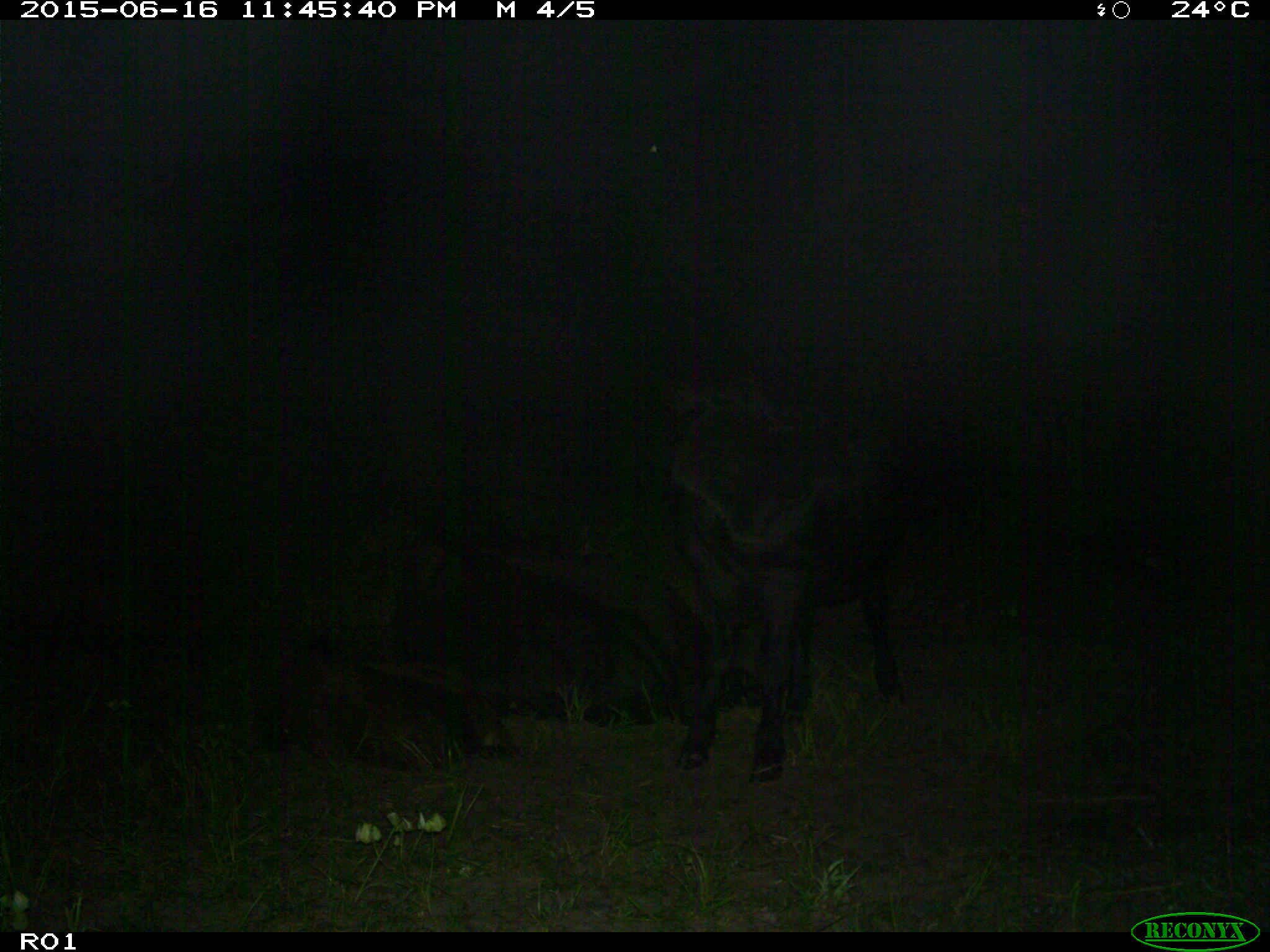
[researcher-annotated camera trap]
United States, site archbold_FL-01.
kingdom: Animalia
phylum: Chordata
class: Mammalia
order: Artiodactyla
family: Bovidae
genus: Bos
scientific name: Bos taurus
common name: domestic cow